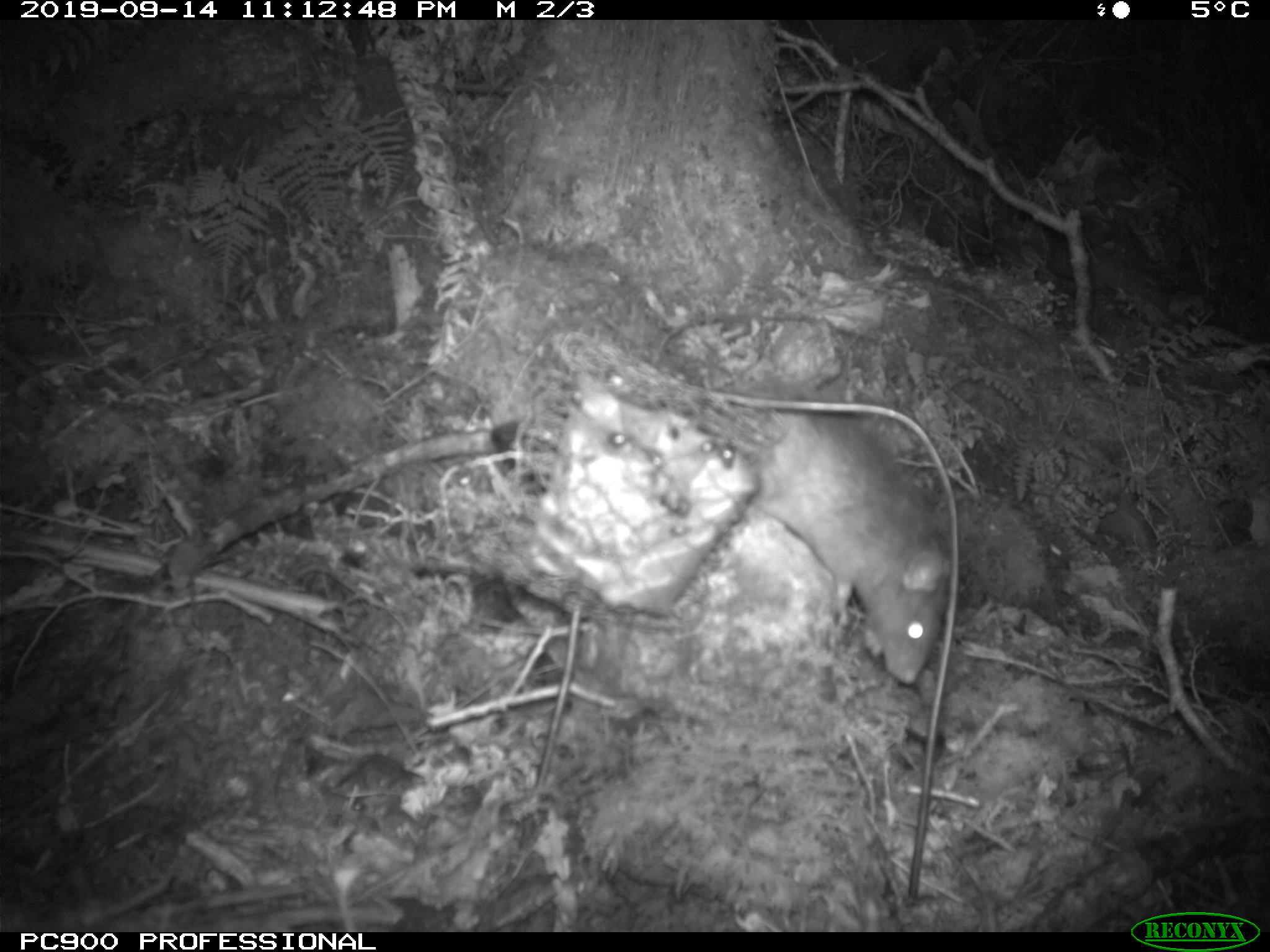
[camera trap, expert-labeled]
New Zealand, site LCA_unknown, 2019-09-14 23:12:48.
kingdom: Animalia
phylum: Chordata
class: Mammalia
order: Rodentia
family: Muridae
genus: Rattus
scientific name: Rattus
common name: rat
Rat (Rattus).